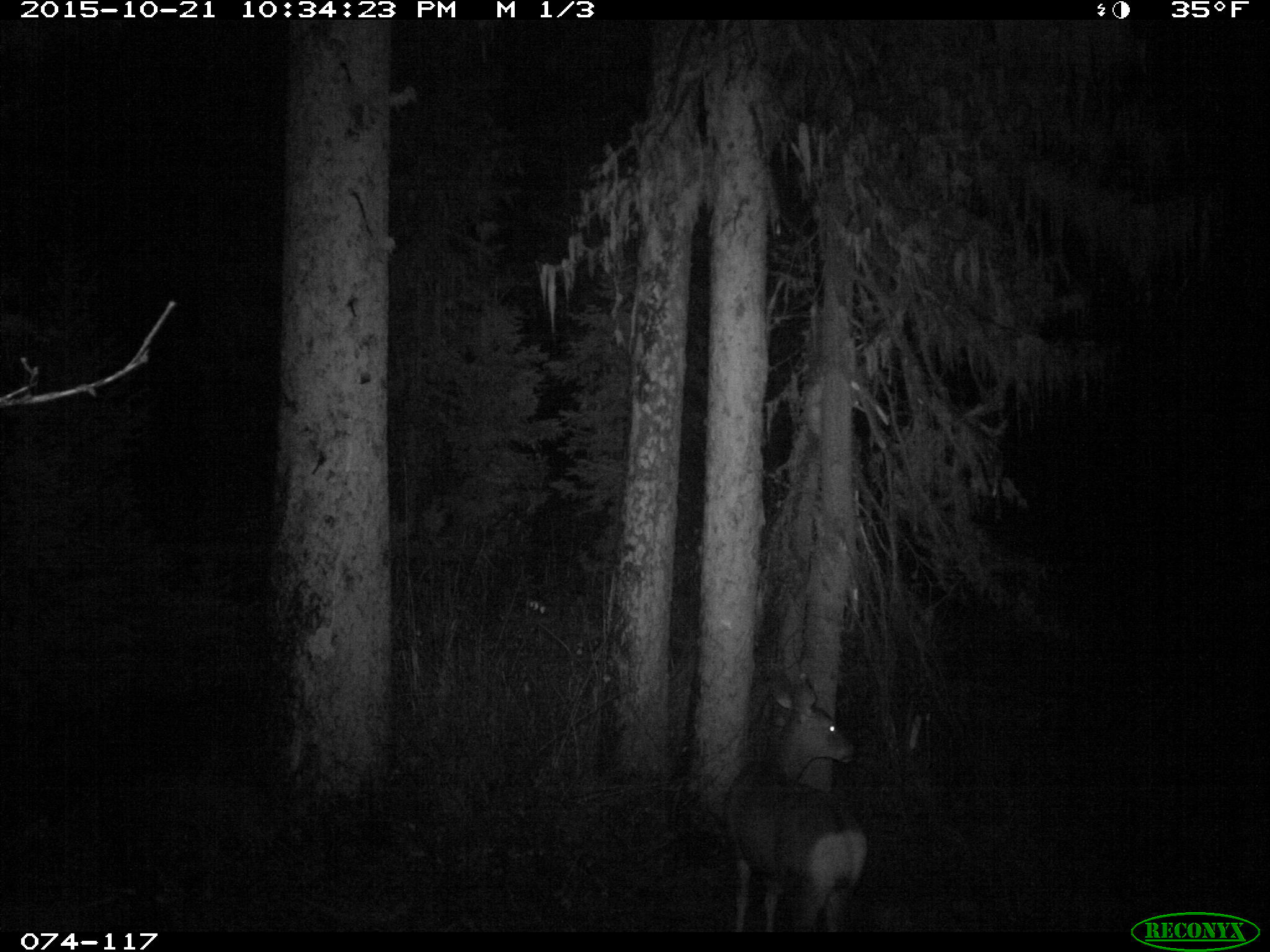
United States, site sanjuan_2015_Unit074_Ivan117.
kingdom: Animalia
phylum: Chordata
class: Mammalia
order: Artiodactyla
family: Cervidae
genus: Odocoileus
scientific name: Odocoileus hemionus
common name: mule deer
Odocoileus hemionus (mule deer).